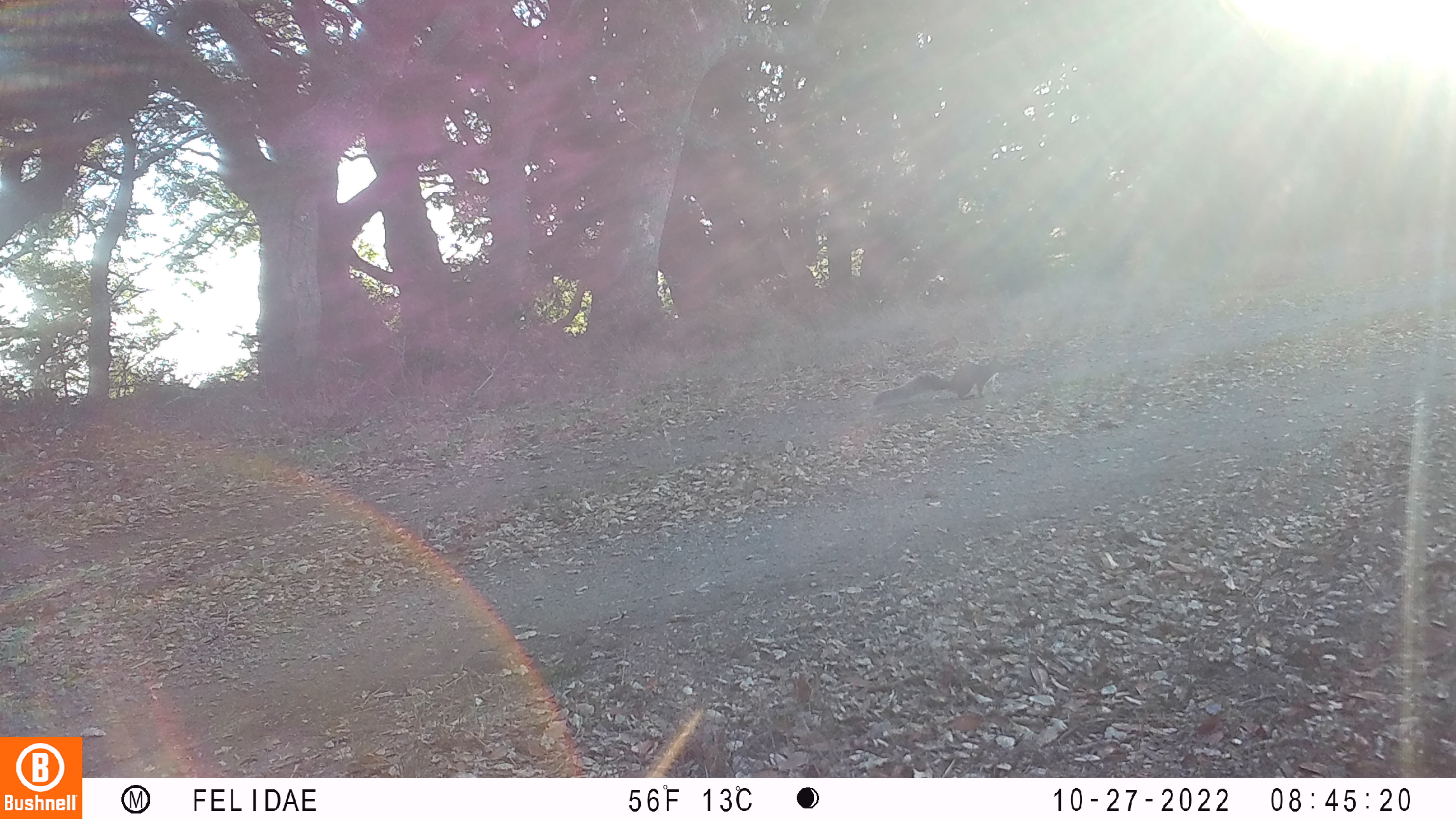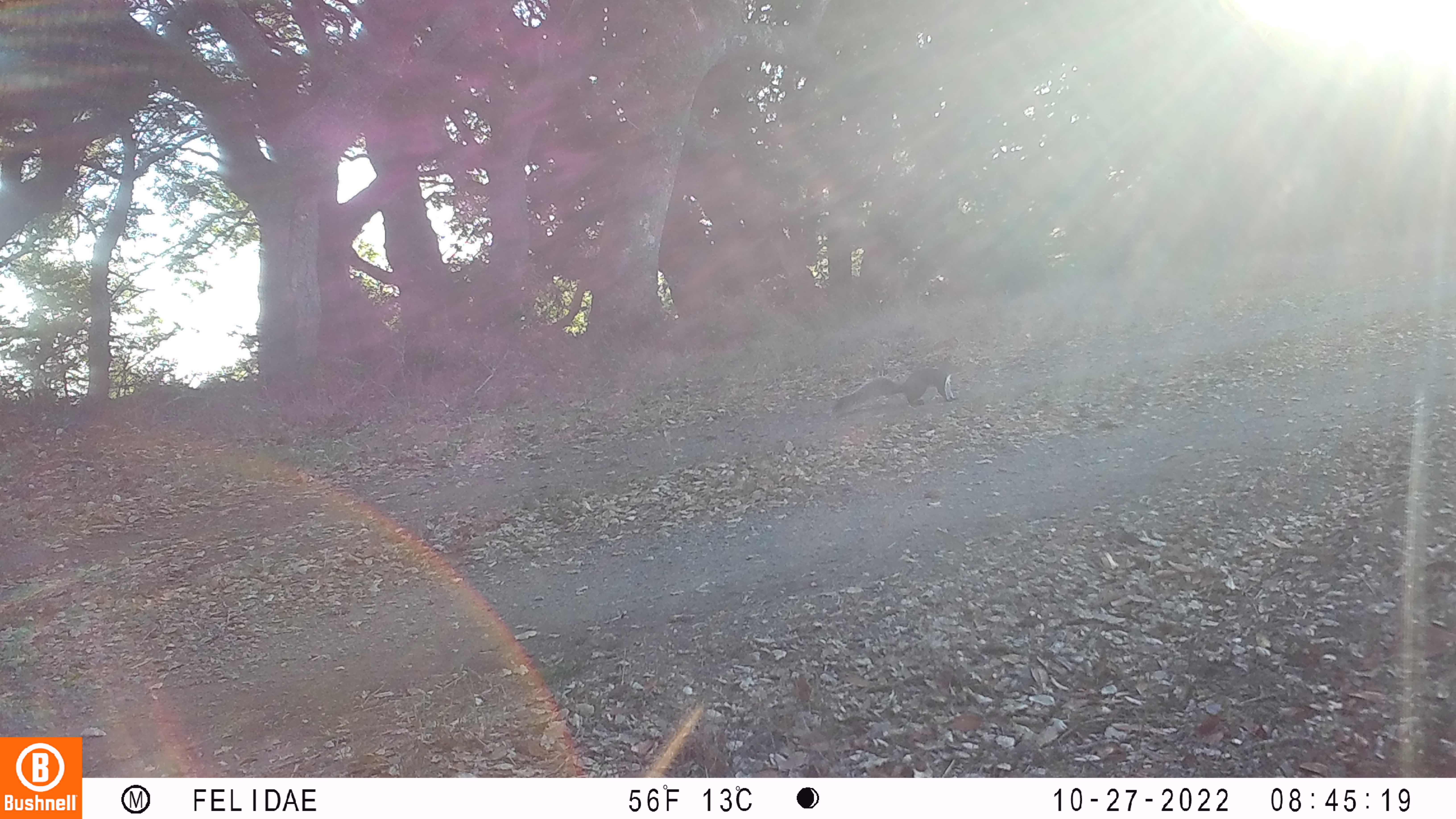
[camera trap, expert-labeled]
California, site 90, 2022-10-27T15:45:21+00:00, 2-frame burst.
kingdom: Animalia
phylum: Chordata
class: Mammalia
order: Rodentia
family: Sciuridae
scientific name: Sciuridae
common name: squirrel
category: unknown squirrel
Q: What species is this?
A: Unknown squirrel (squirrel) (Sciuridae).